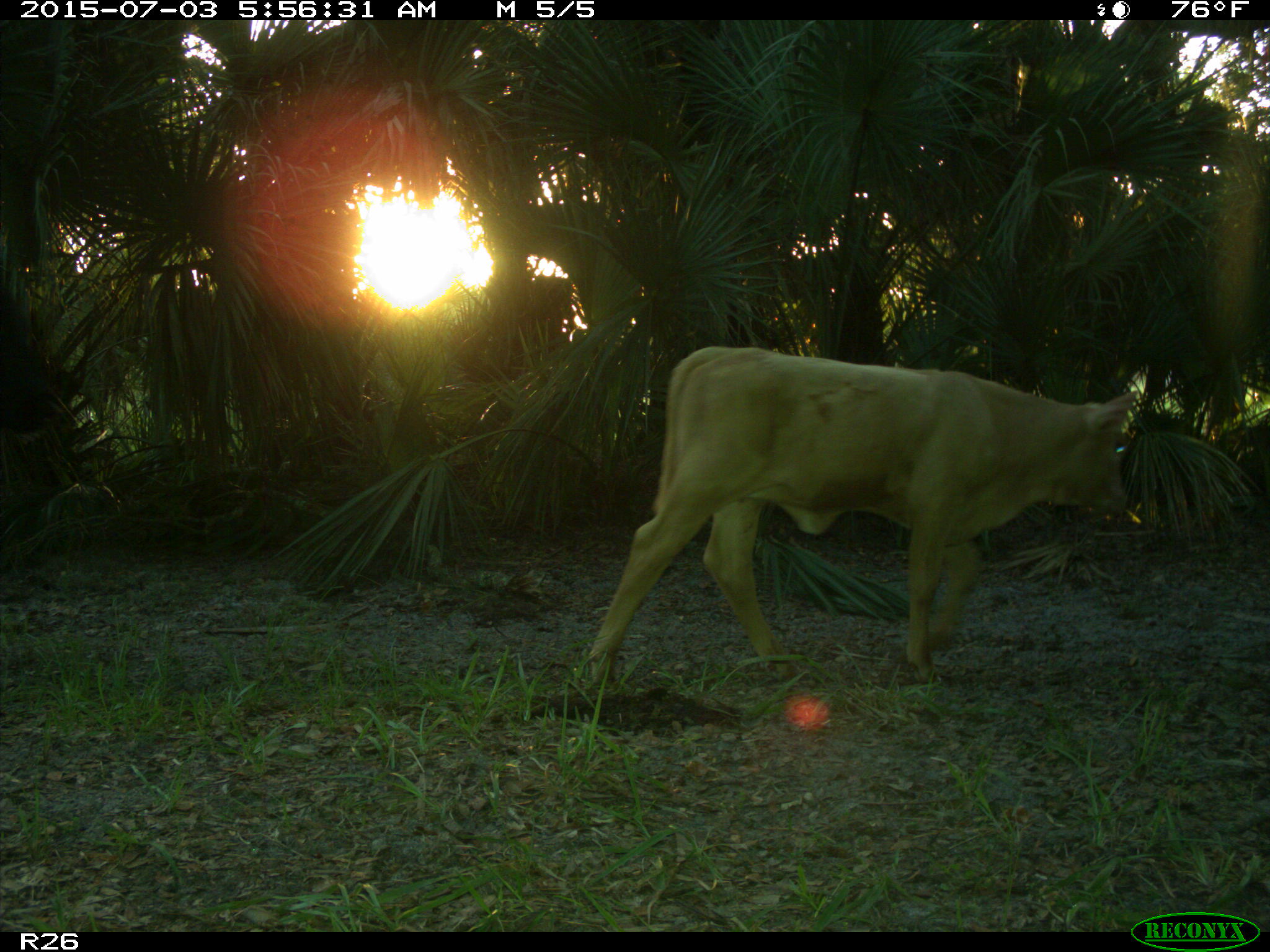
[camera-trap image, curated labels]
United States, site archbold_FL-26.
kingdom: Animalia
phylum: Chordata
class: Mammalia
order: Artiodactyla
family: Bovidae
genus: Bos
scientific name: Bos taurus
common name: domestic cow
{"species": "Bos taurus (domestic cow)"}